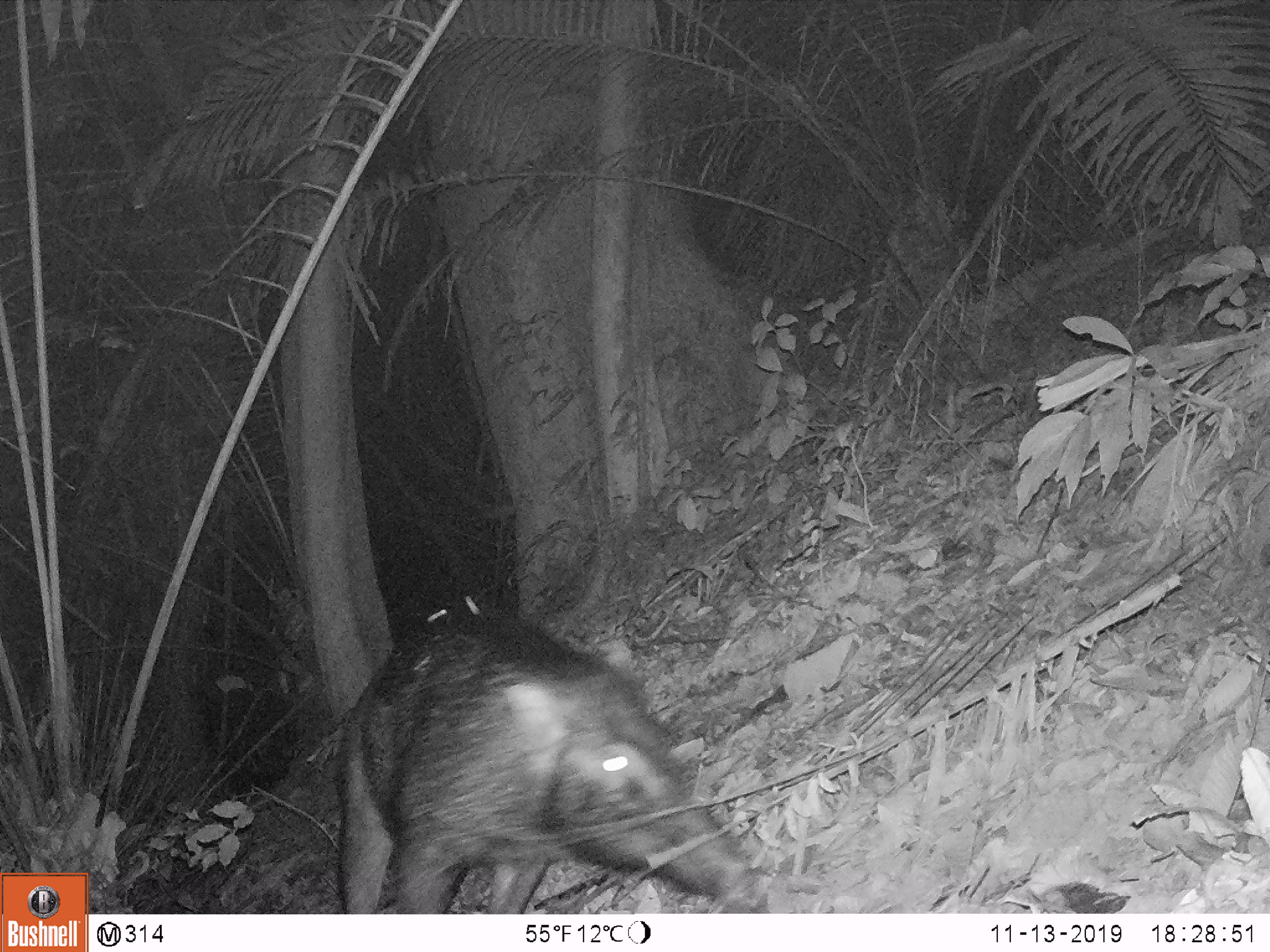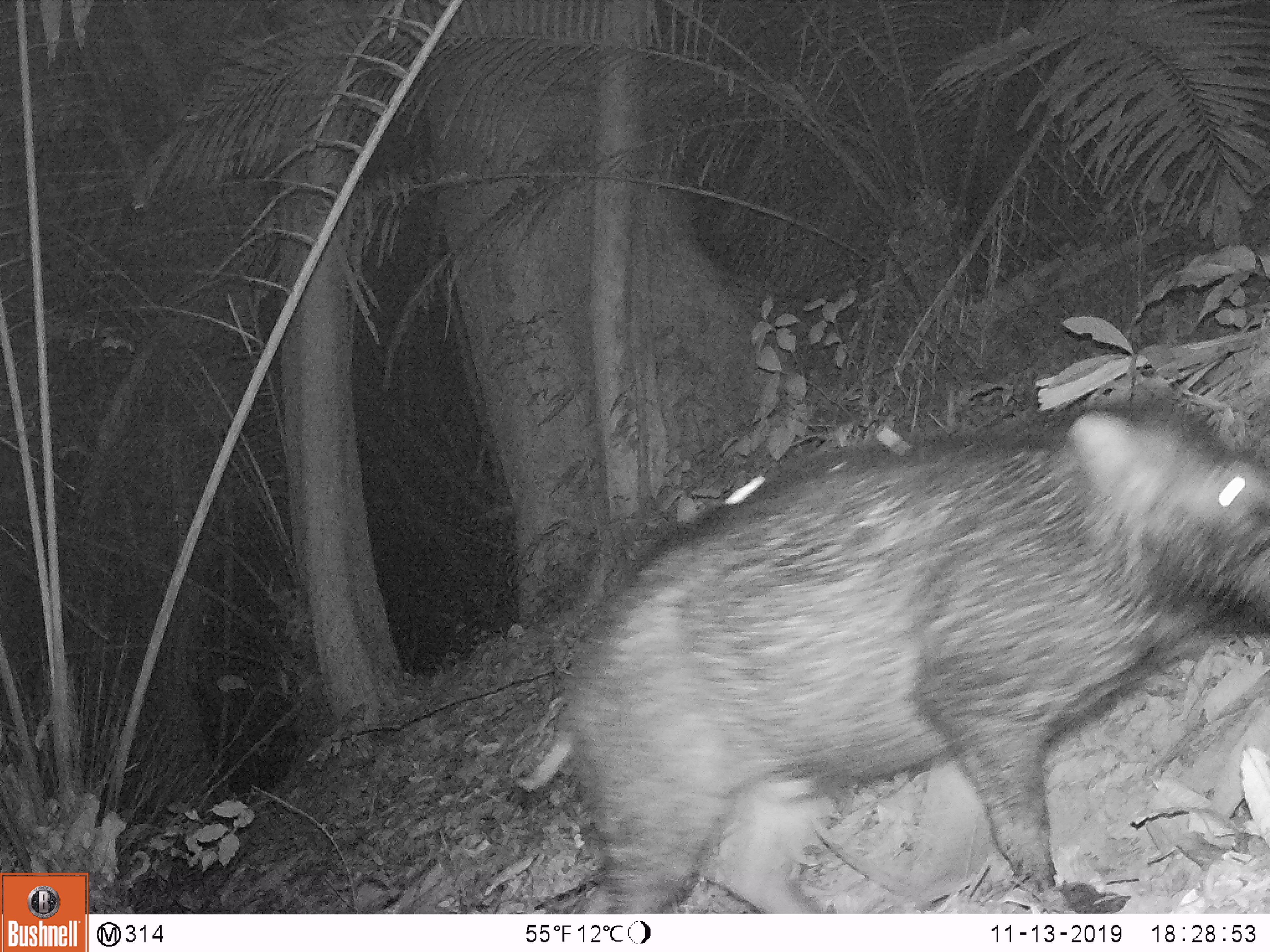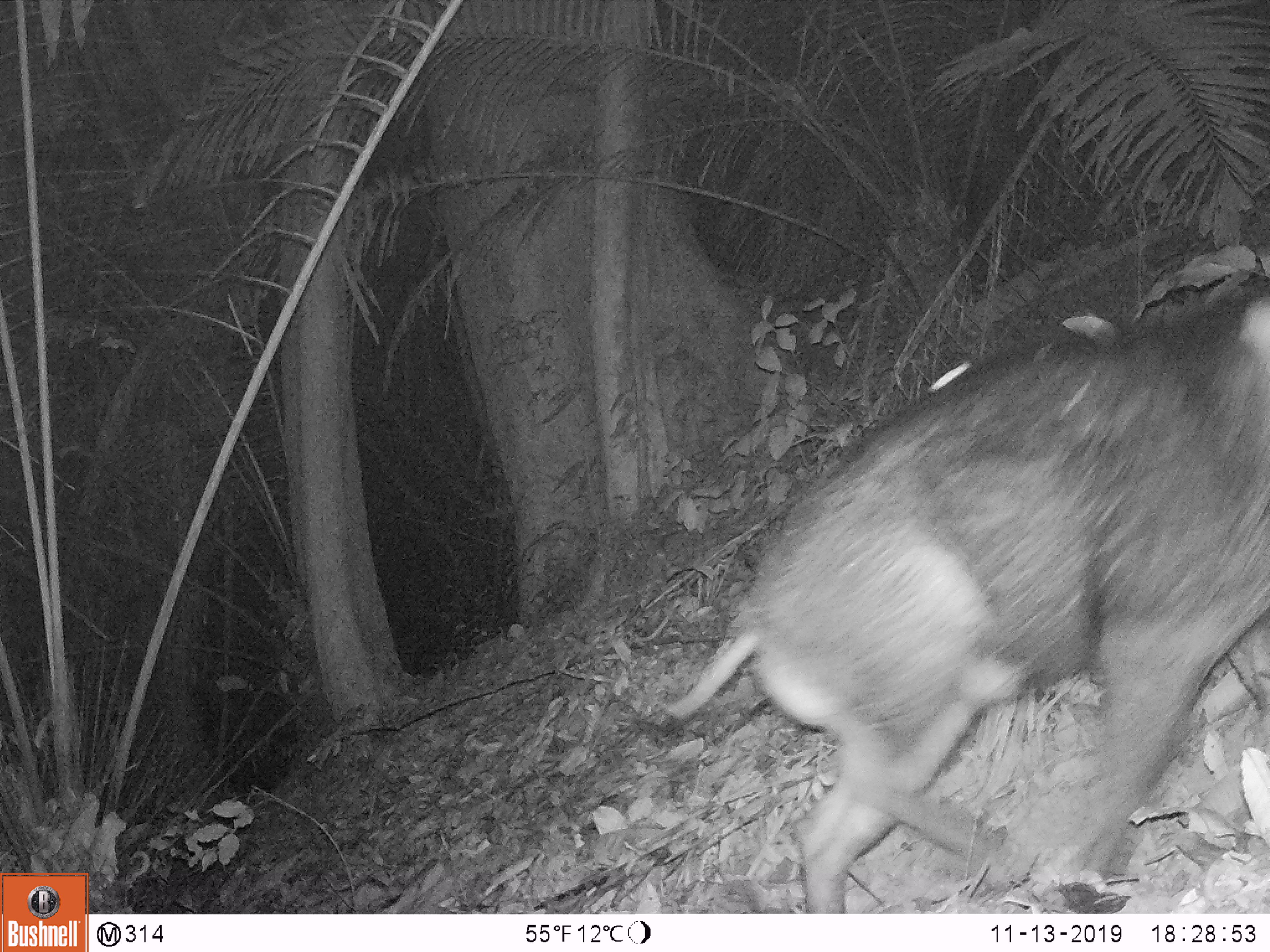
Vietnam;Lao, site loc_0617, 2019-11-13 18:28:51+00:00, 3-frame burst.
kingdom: Animalia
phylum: Chordata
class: Mammalia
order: Artiodactyla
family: Suidae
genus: Sus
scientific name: Sus scrofa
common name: eurasian wild pig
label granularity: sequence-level